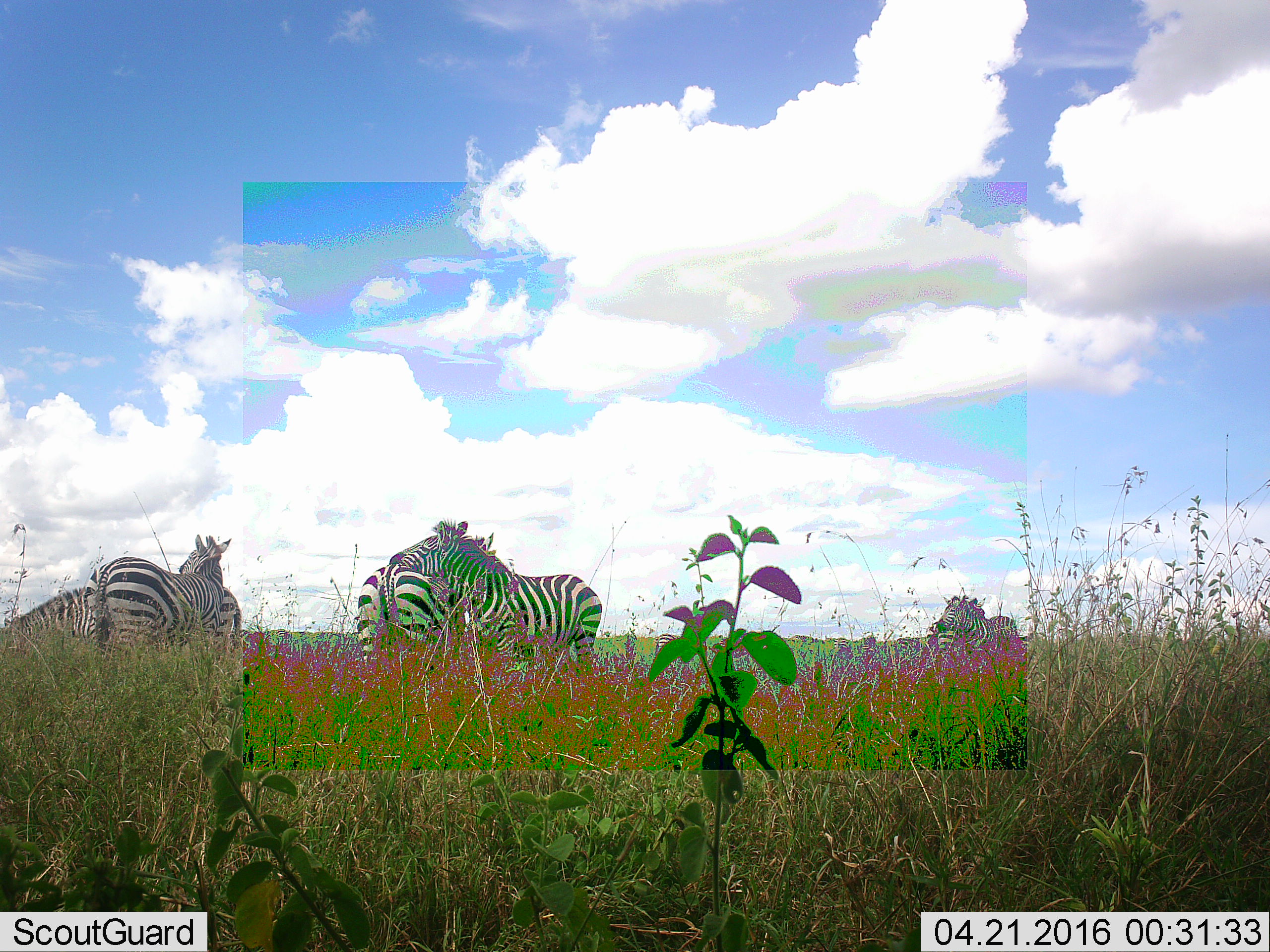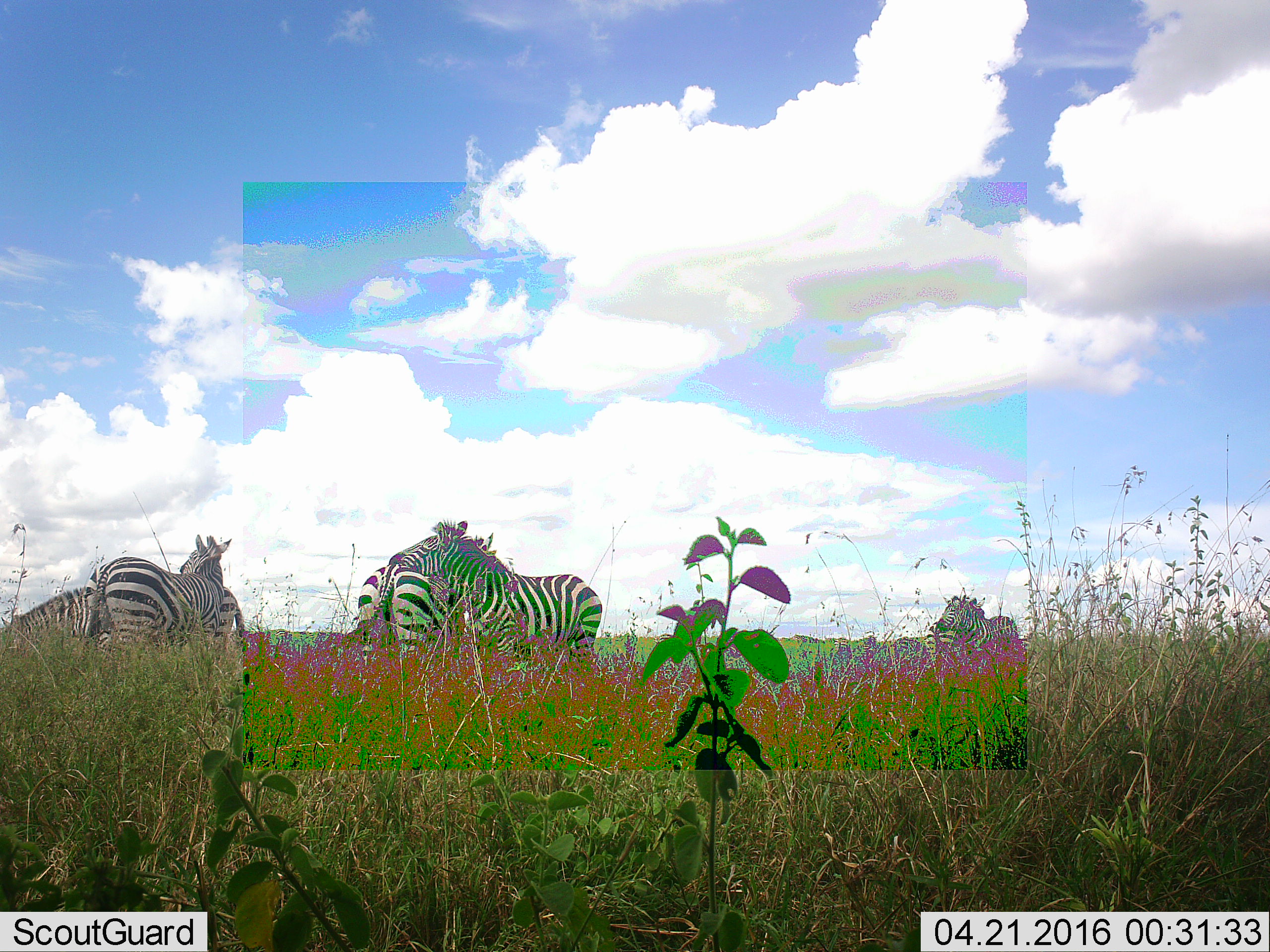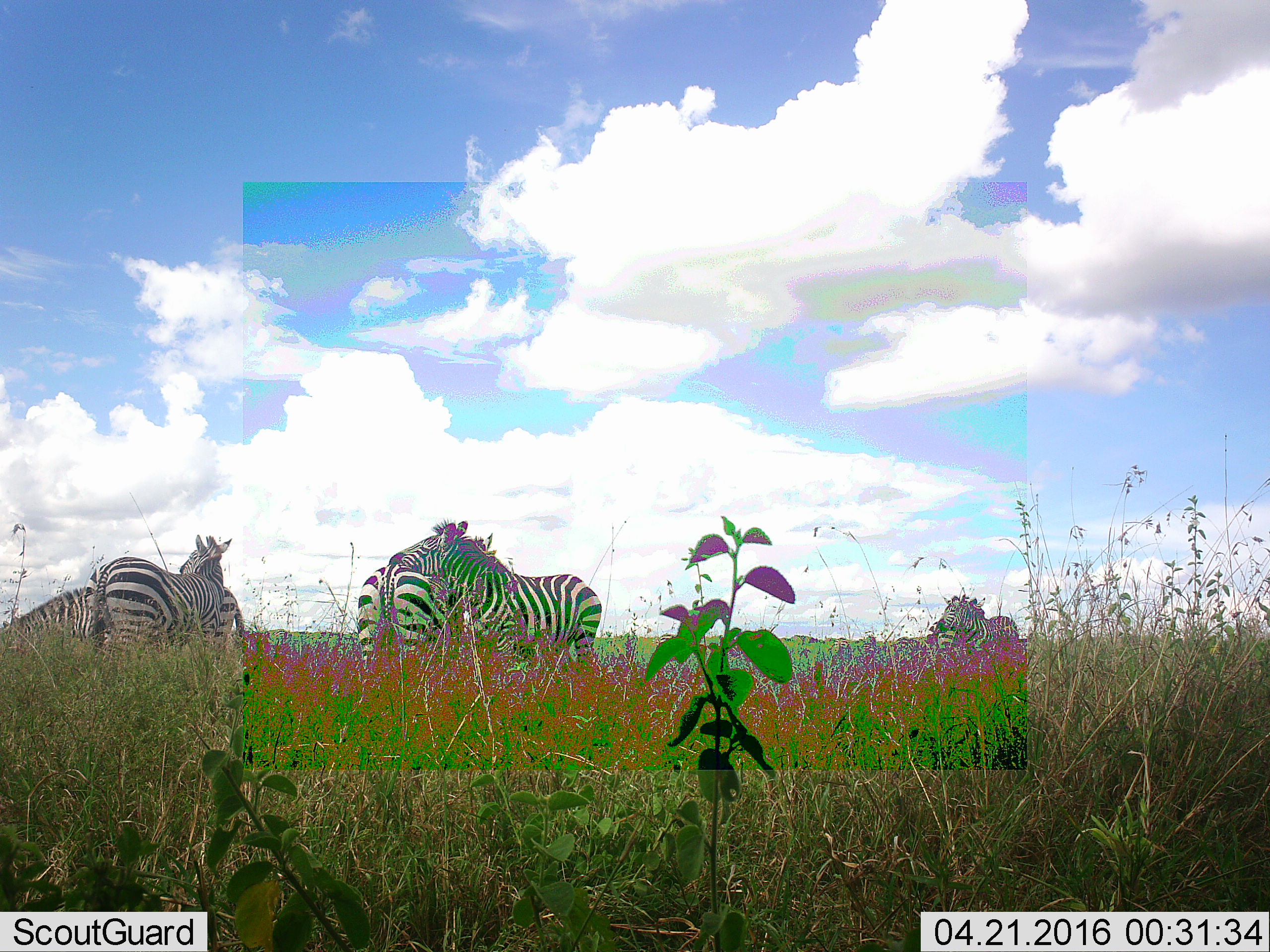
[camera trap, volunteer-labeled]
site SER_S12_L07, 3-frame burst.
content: unidentified animal